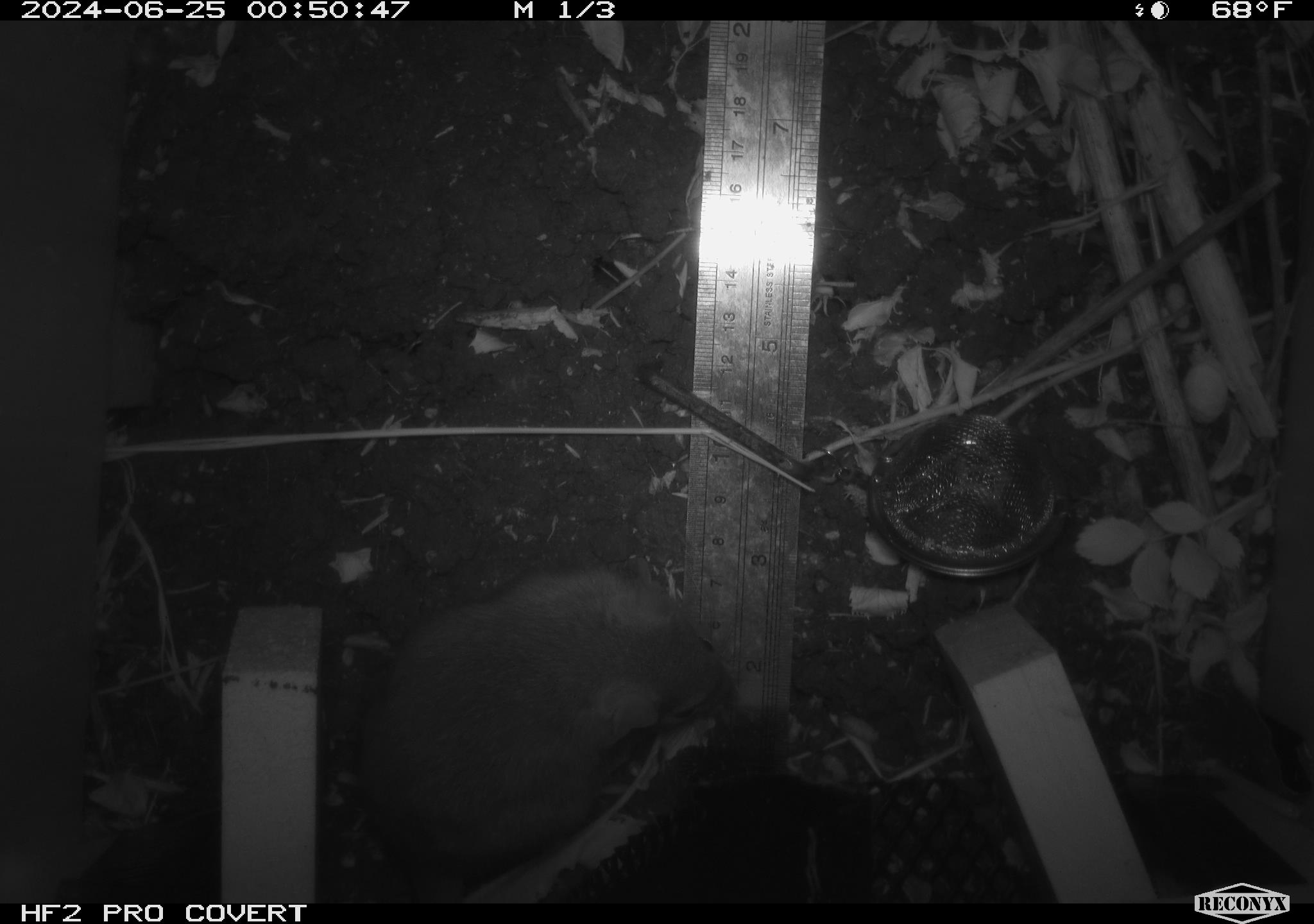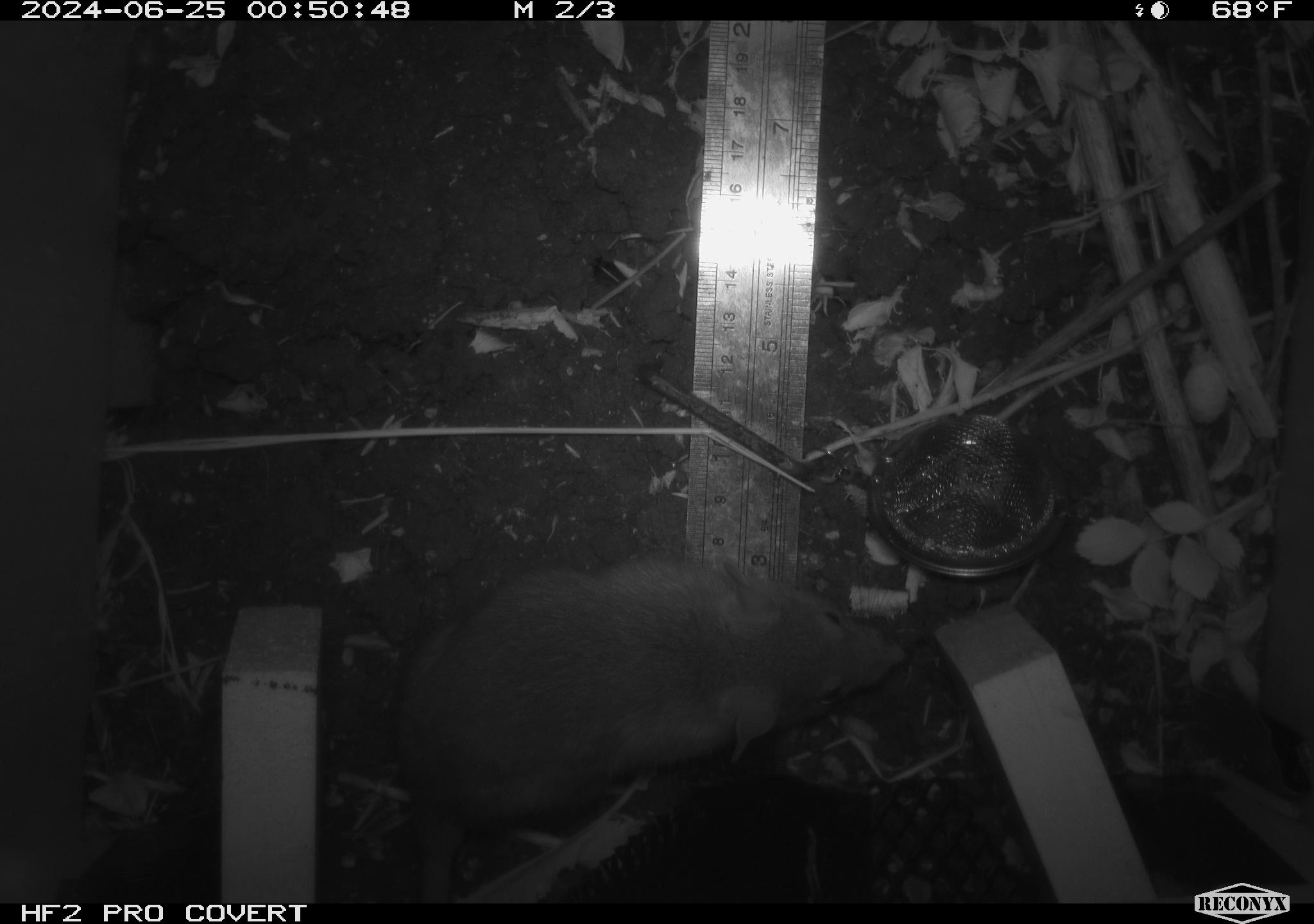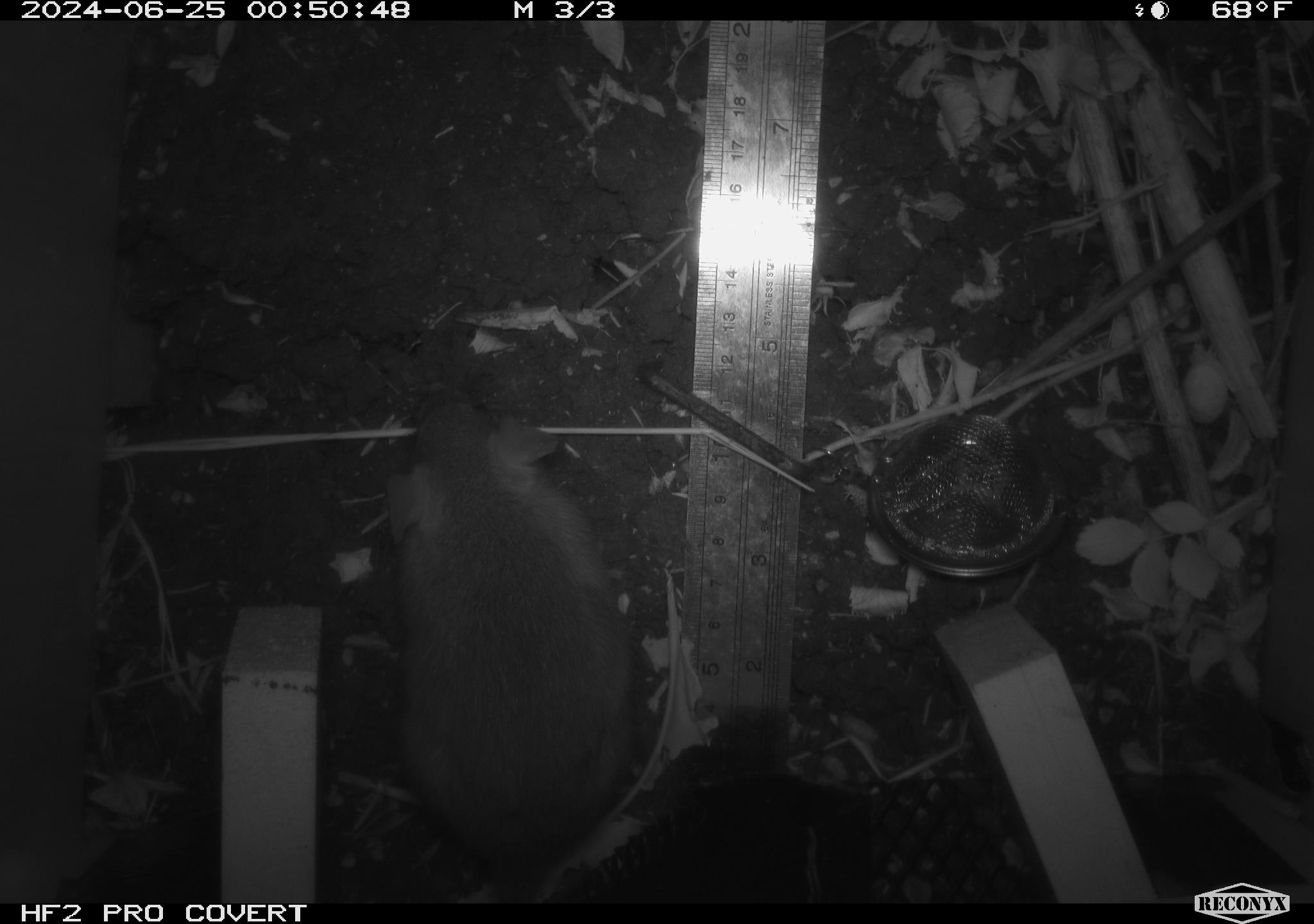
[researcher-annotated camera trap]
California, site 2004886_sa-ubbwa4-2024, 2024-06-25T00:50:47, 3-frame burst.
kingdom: Animalia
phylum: Chordata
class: Mammalia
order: Rodentia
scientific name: Rodentia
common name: woodrat or rat or mouse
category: woodrat or rat or mouse species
Woodrat or rat or mouse species (woodrat or rat or mouse) (Rodentia).